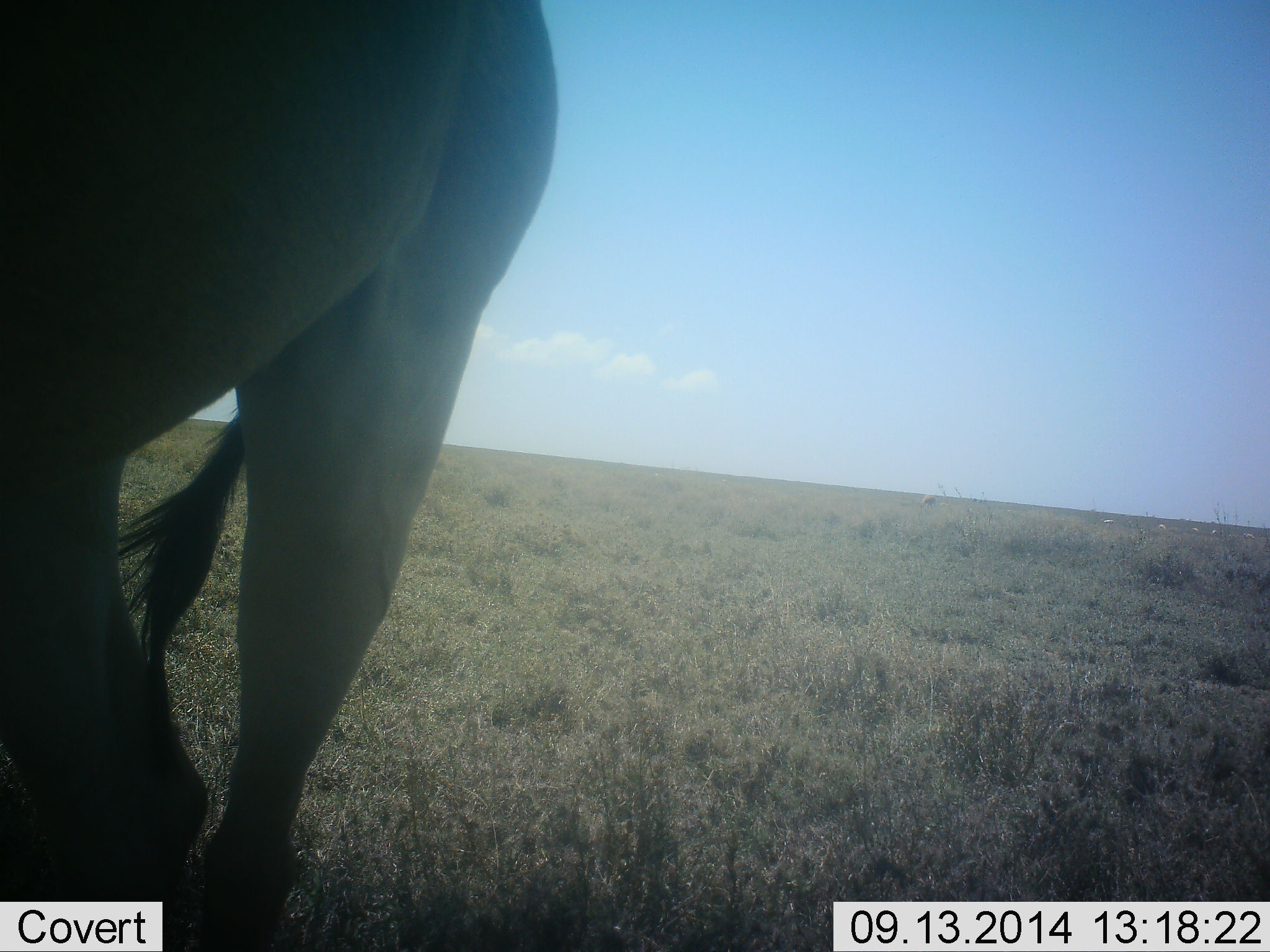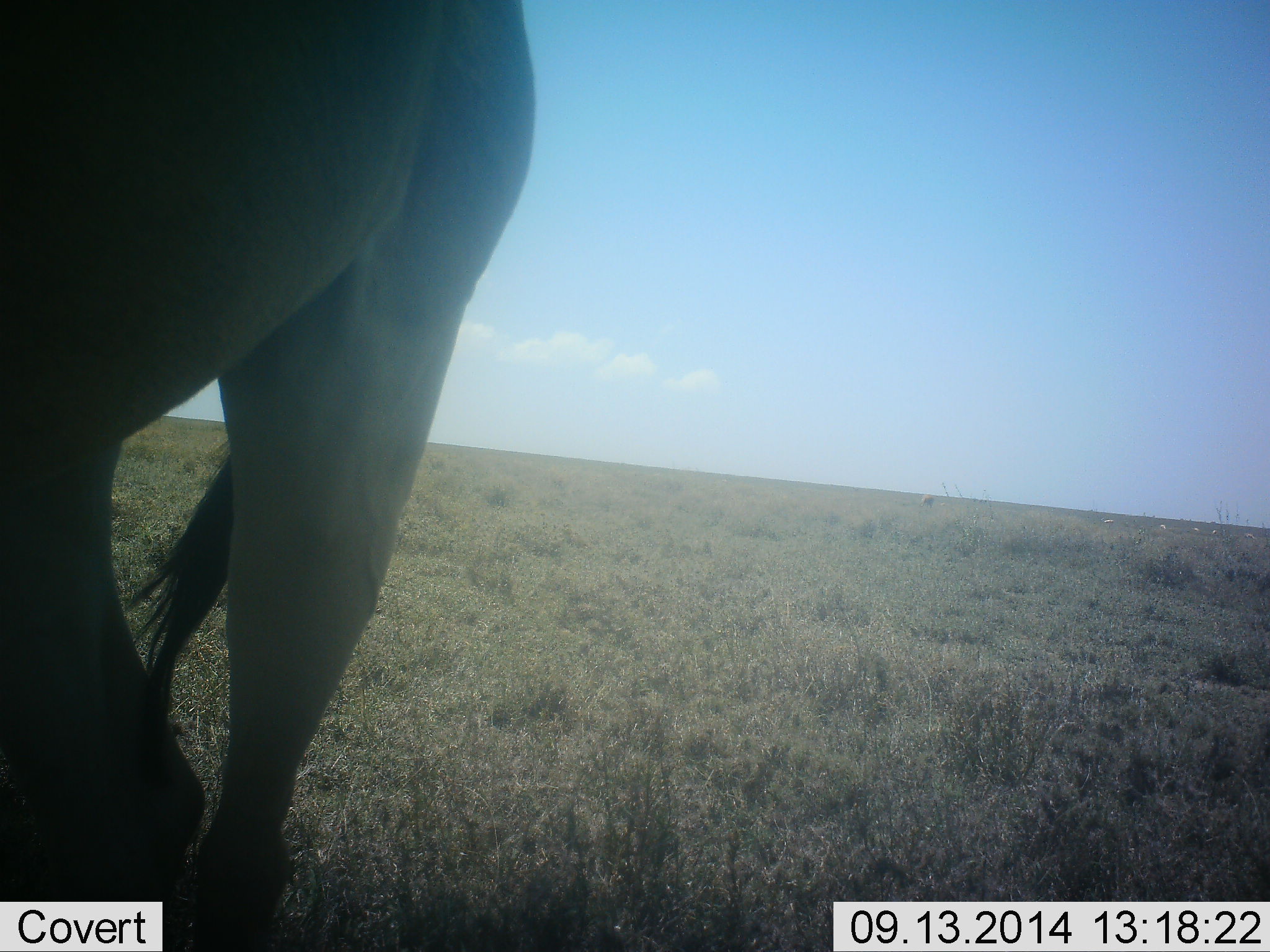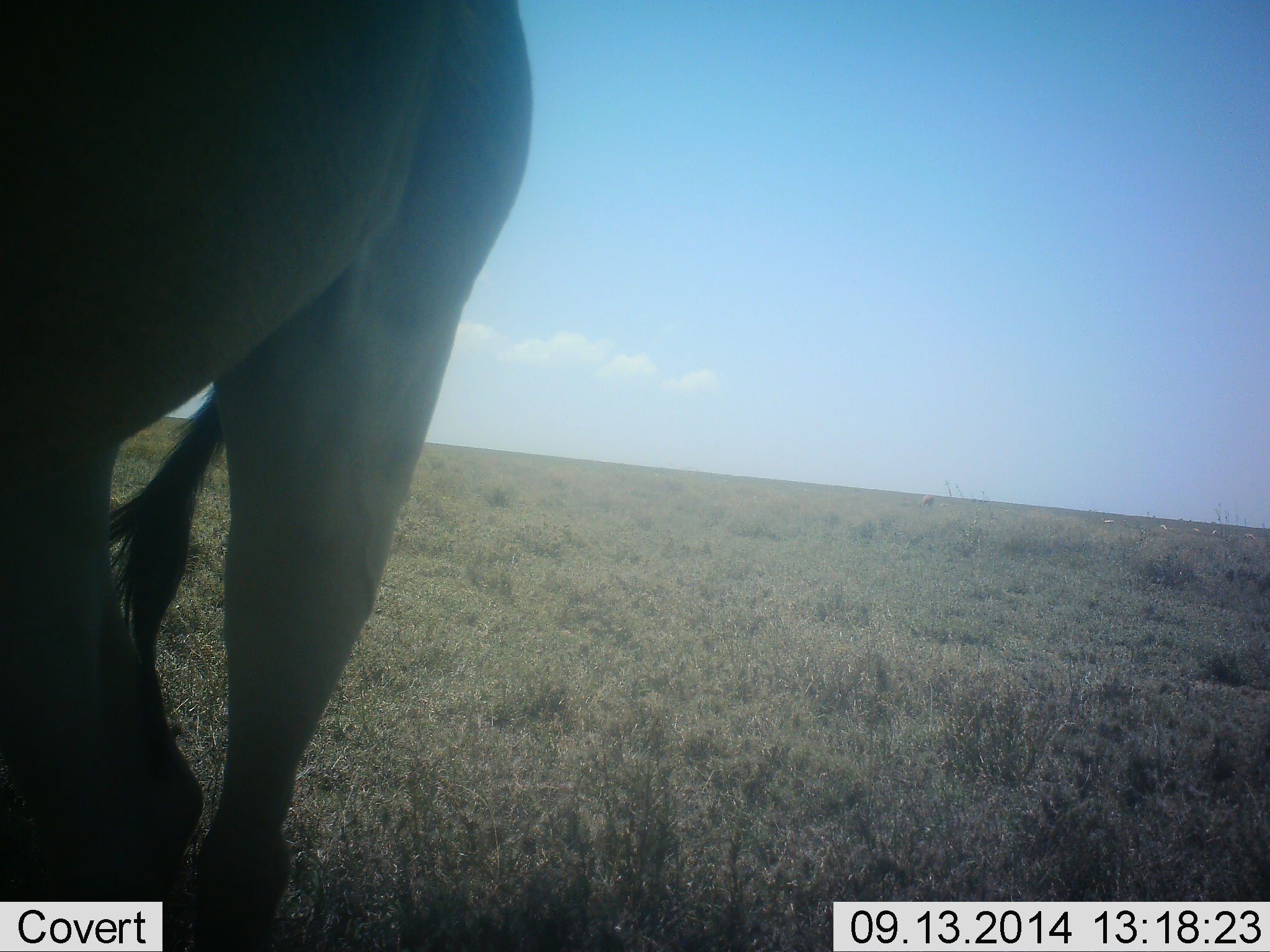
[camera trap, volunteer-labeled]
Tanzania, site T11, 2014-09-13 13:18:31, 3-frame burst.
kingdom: Animalia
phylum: Chordata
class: Mammalia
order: Artiodactyla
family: Bovidae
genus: Alcelaphus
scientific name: Alcelaphus buselaphus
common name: hartebeest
Hartebeest (Alcelaphus buselaphus), count 1. Behavior (volunteer vote fractions): standing 100%, resting 12%, moving 0%, interacting 0%. Young present (vote fraction): 0%. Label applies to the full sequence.